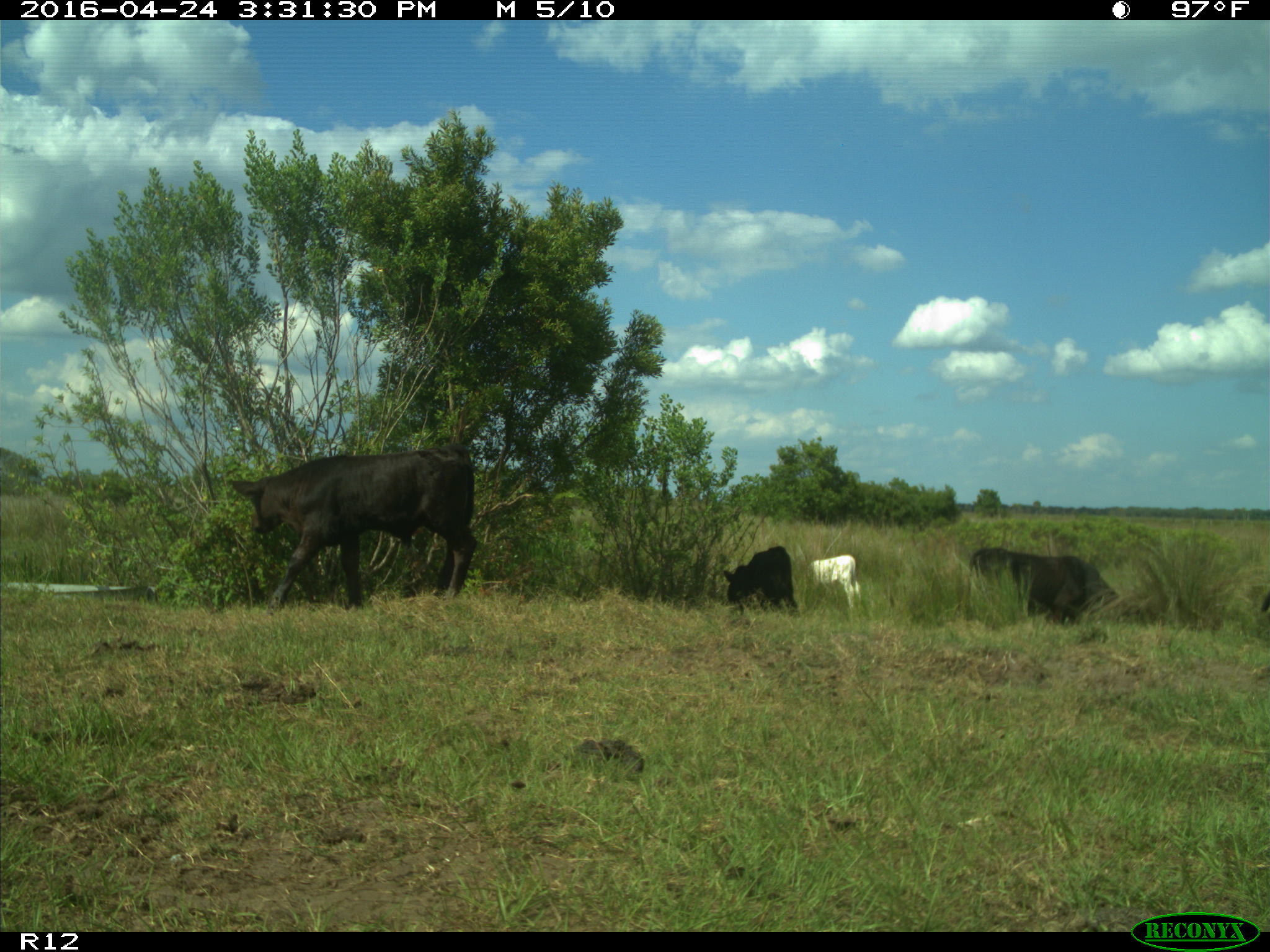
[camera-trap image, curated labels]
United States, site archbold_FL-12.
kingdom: Animalia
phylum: Chordata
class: Mammalia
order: Artiodactyla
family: Bovidae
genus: Bos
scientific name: Bos taurus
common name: domestic cow